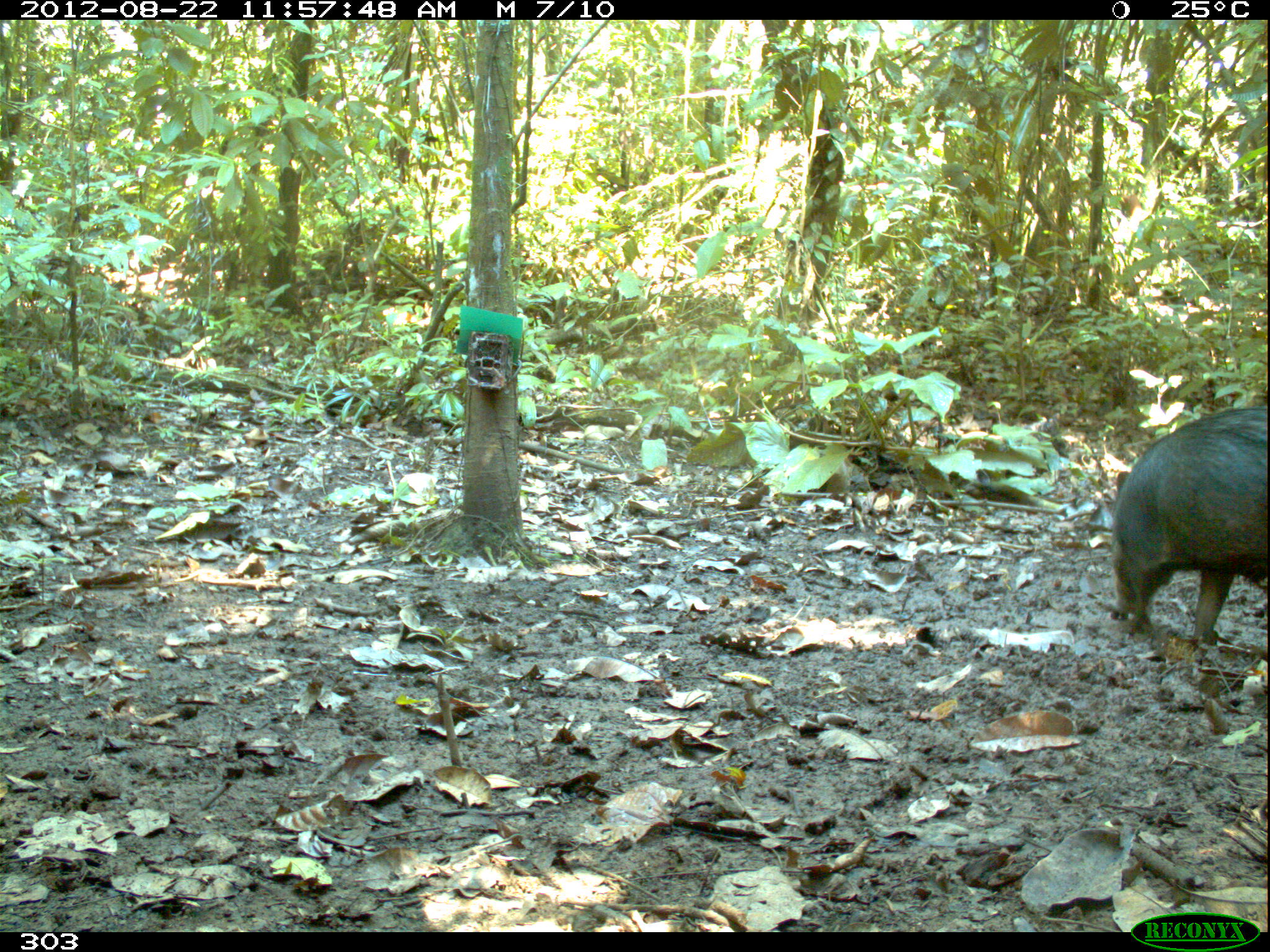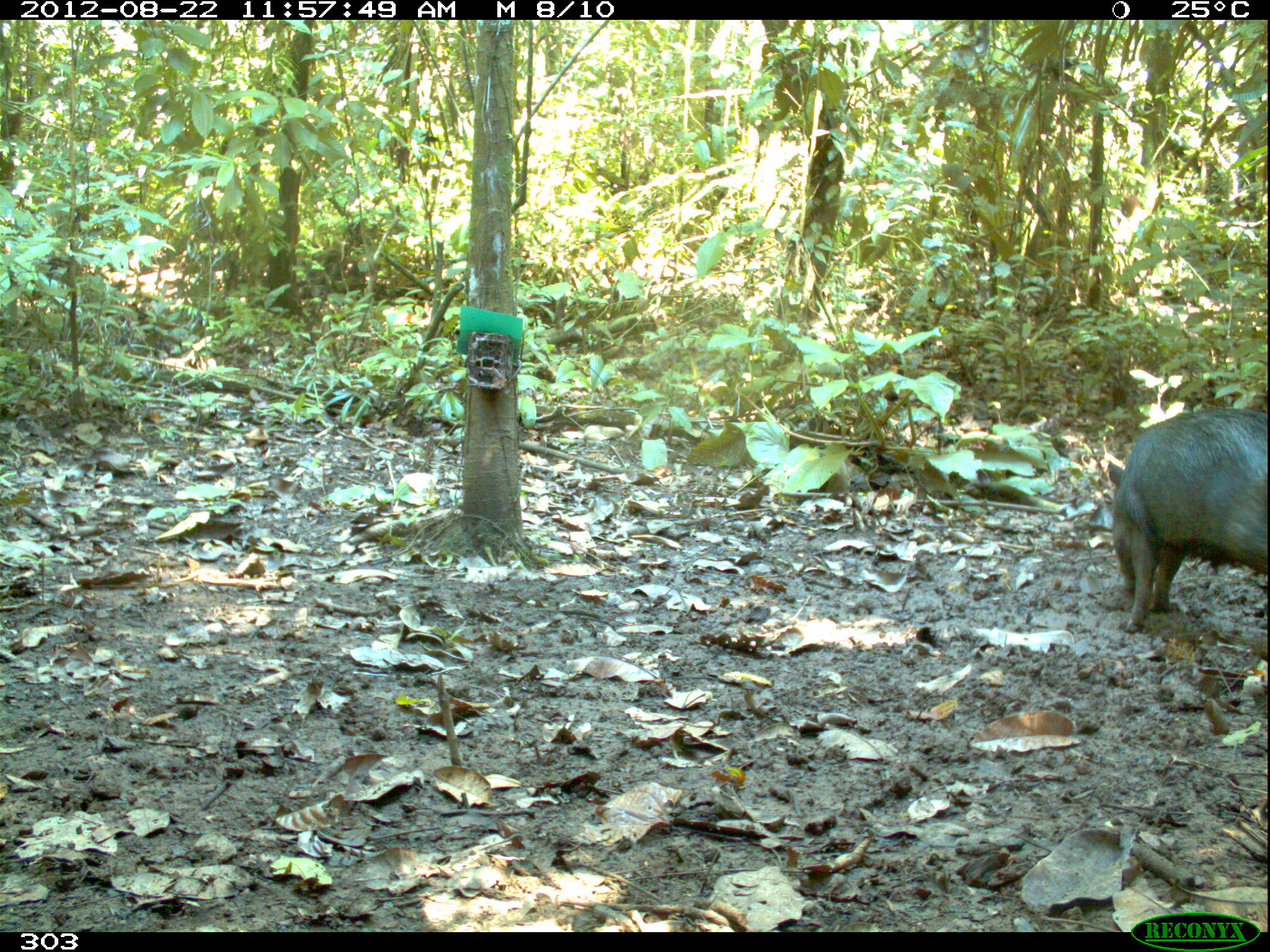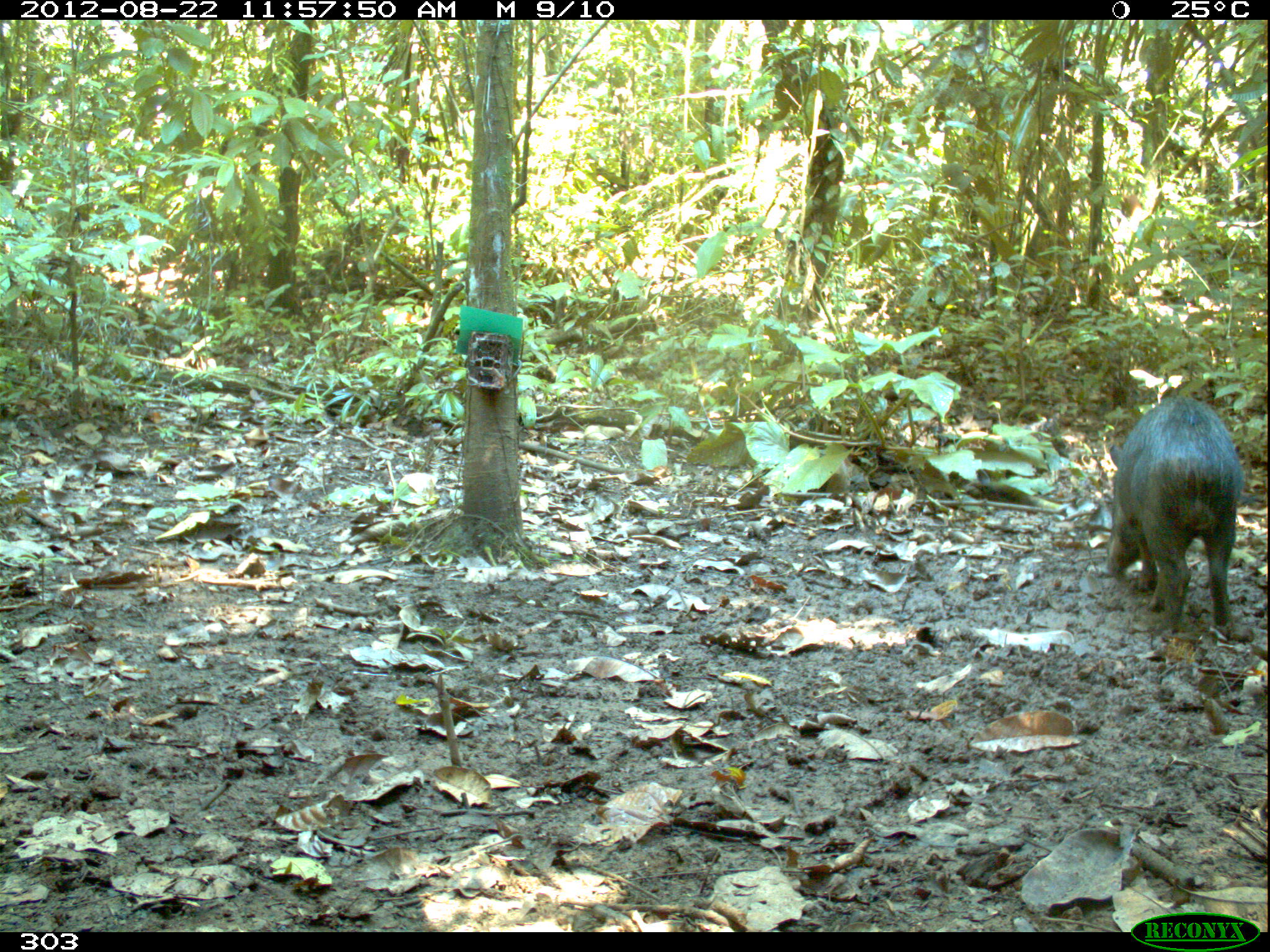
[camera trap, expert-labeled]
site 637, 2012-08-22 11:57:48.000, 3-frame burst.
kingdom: Animalia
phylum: Chordata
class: Mammalia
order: Artiodactyla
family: Tayassuidae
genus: Tayassu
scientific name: Tayassu pecari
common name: white-lipped peccary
Tayassu pecari (white-lipped peccary).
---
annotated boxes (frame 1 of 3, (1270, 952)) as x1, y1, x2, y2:
tayassu pecari: 1108, 405, 1267, 642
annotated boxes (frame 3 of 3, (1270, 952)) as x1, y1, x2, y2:
tayassu pecari: 1105, 396, 1243, 634